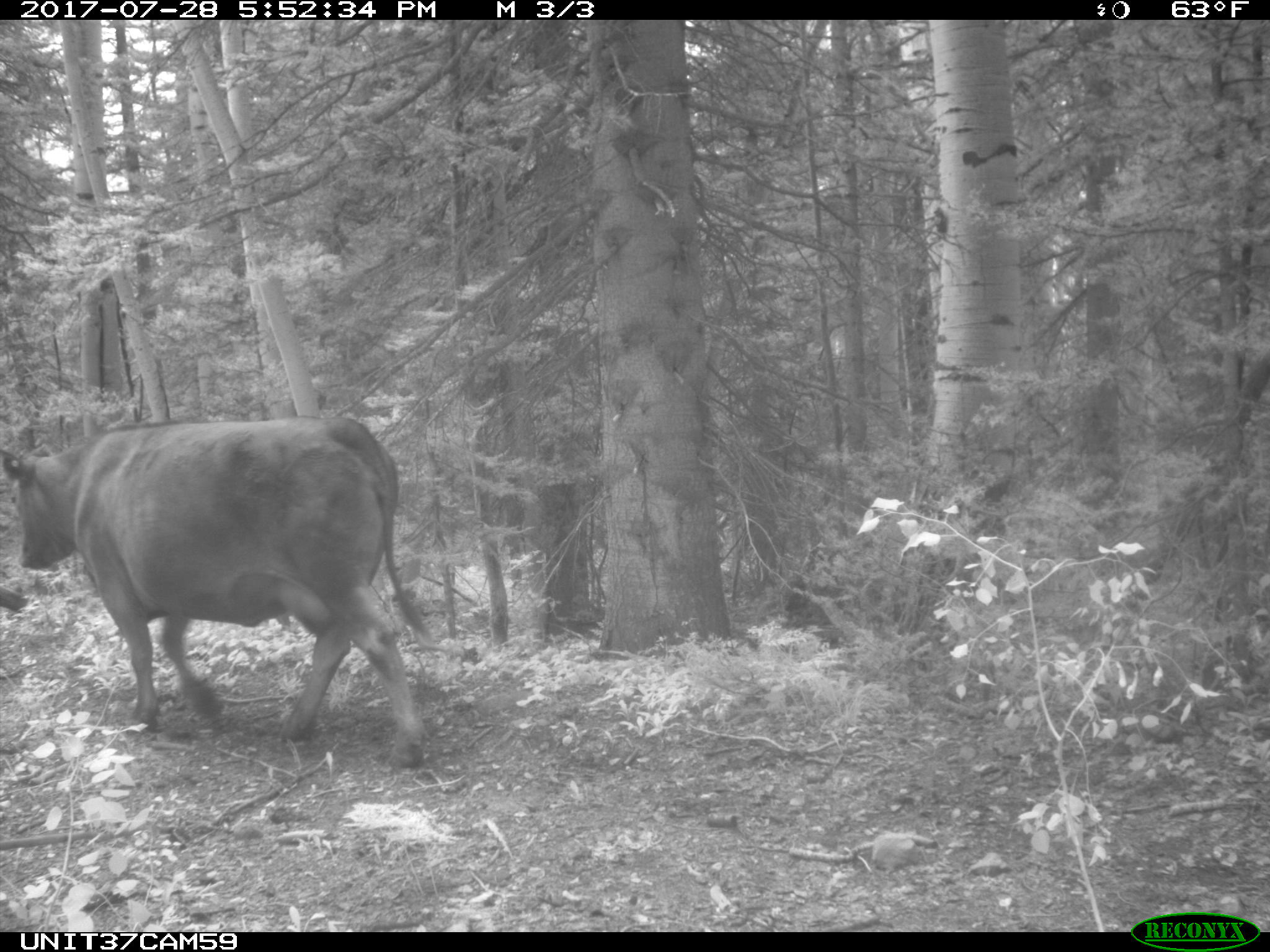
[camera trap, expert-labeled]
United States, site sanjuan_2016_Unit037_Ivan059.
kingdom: Animalia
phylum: Chordata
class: Mammalia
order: Artiodactyla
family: Bovidae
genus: Bos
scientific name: Bos taurus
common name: domestic cow